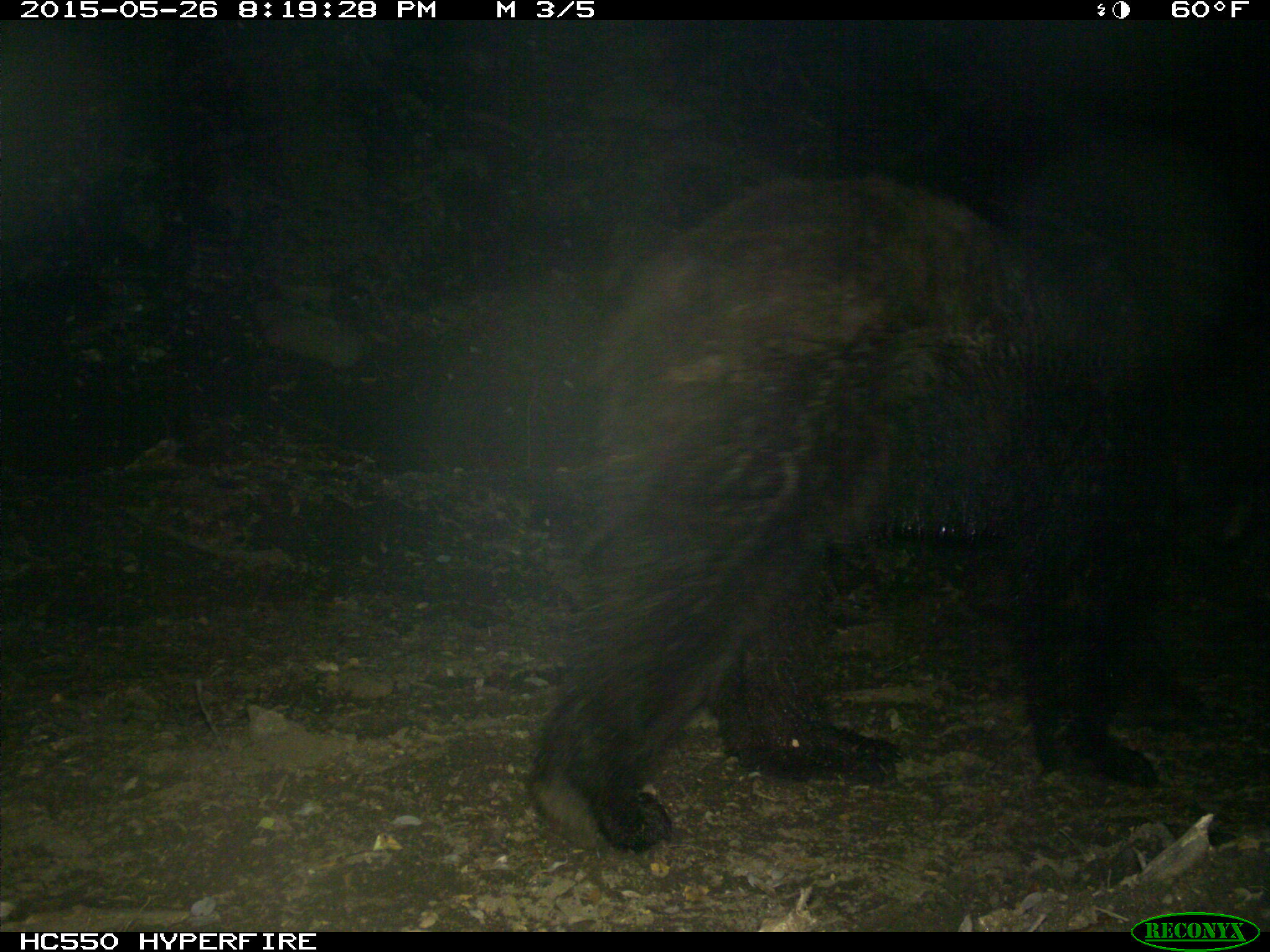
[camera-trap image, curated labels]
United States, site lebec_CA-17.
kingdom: Animalia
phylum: Chordata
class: Mammalia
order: Carnivora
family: Ursidae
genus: Ursus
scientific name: Ursus americanus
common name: american black bear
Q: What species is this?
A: Ursus americanus (american black bear).